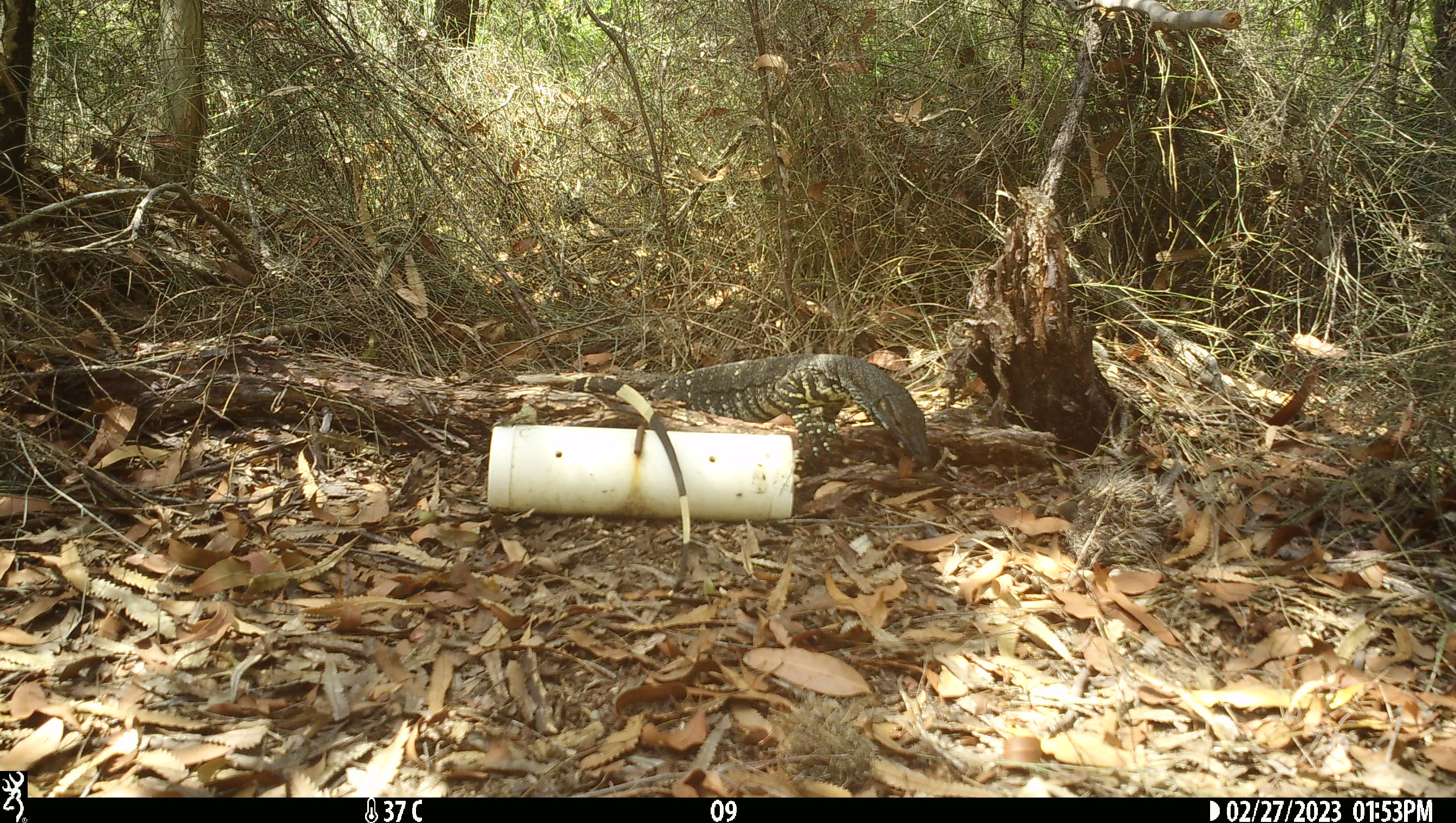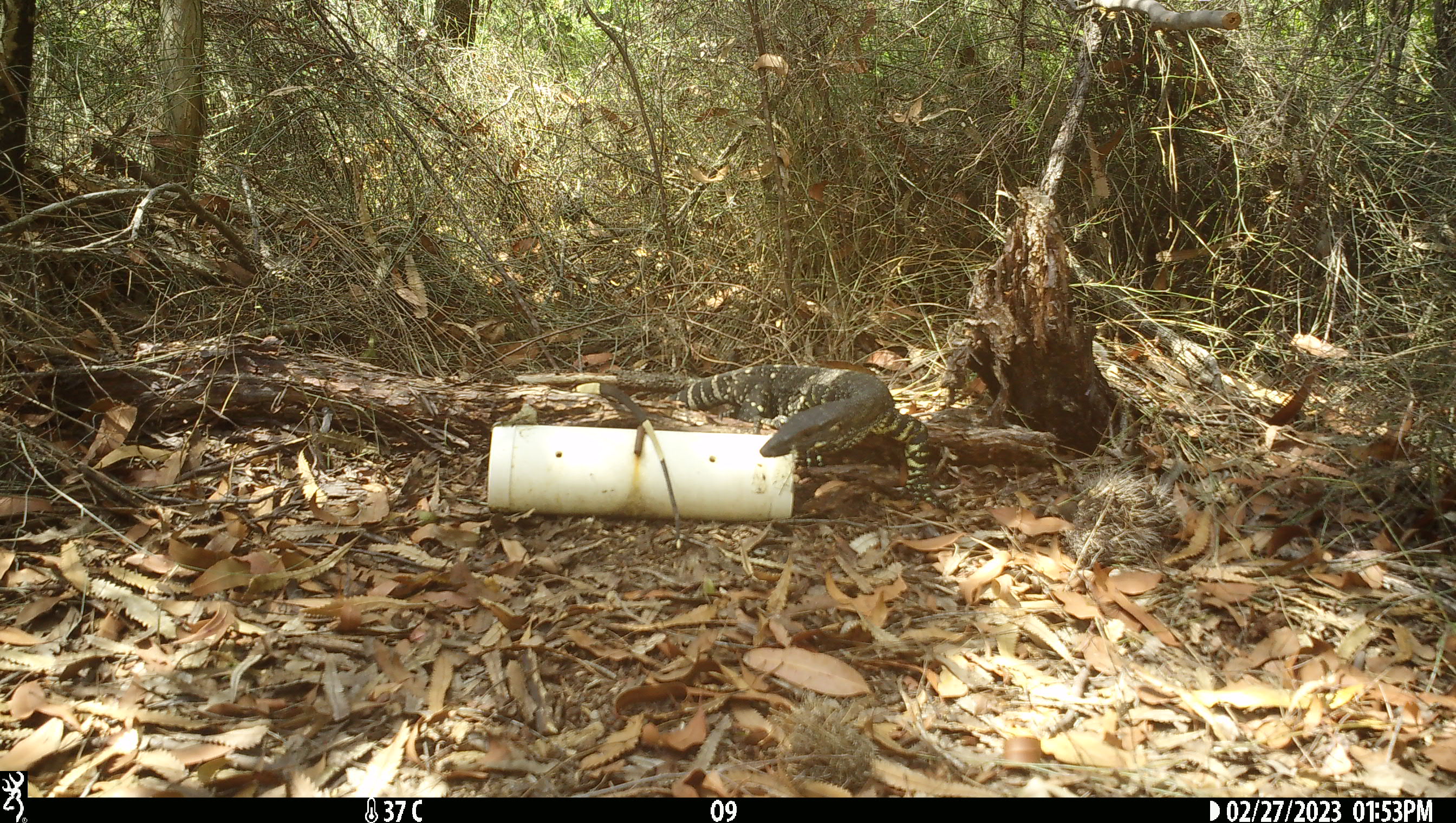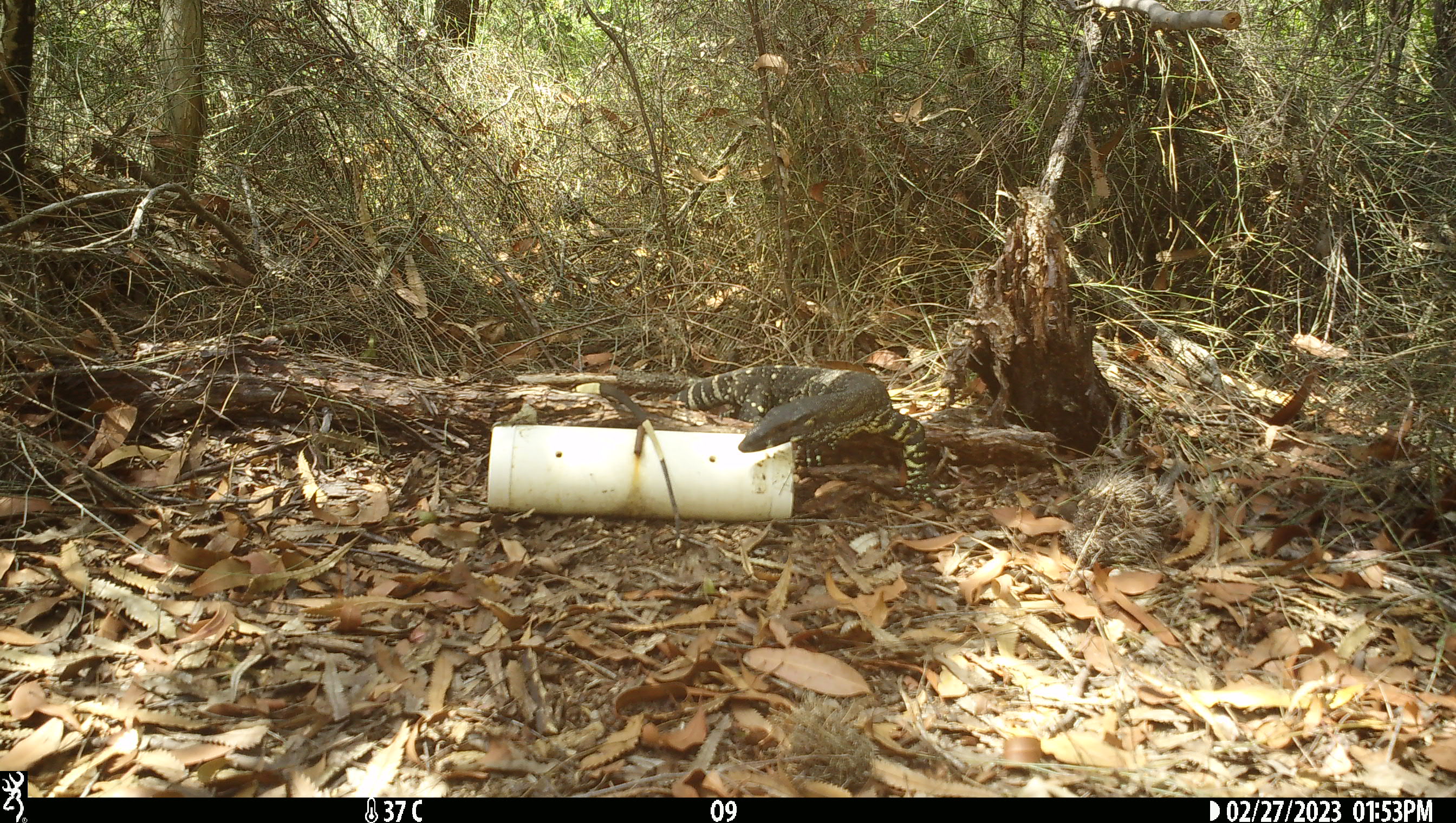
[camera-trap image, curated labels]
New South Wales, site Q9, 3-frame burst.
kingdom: Animalia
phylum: Chordata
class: Reptilia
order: Squamata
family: Varanidae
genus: Varanus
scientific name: Varanus varius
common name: lace monitor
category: goanna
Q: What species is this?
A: Goanna (lace monitor) (Varanus varius).